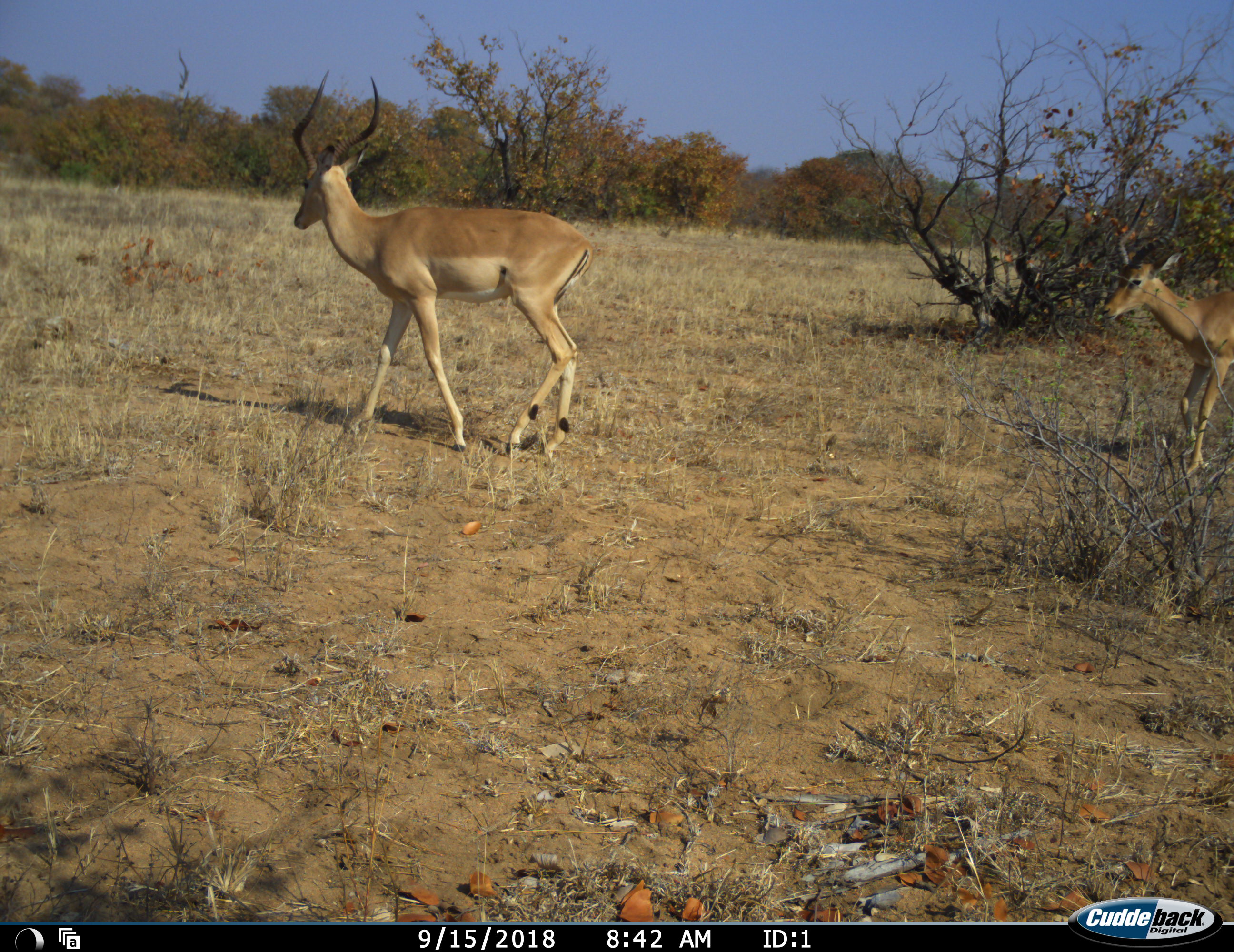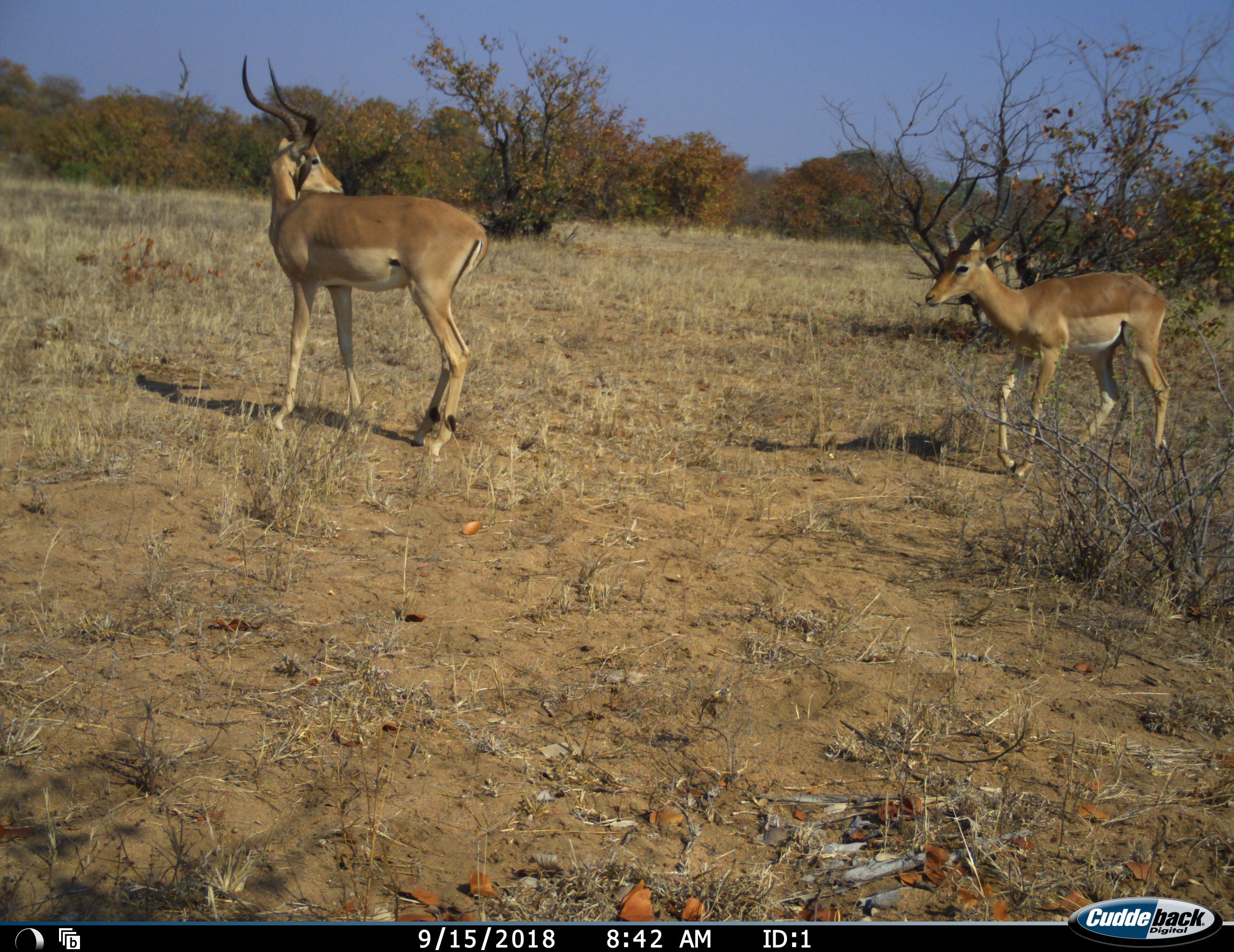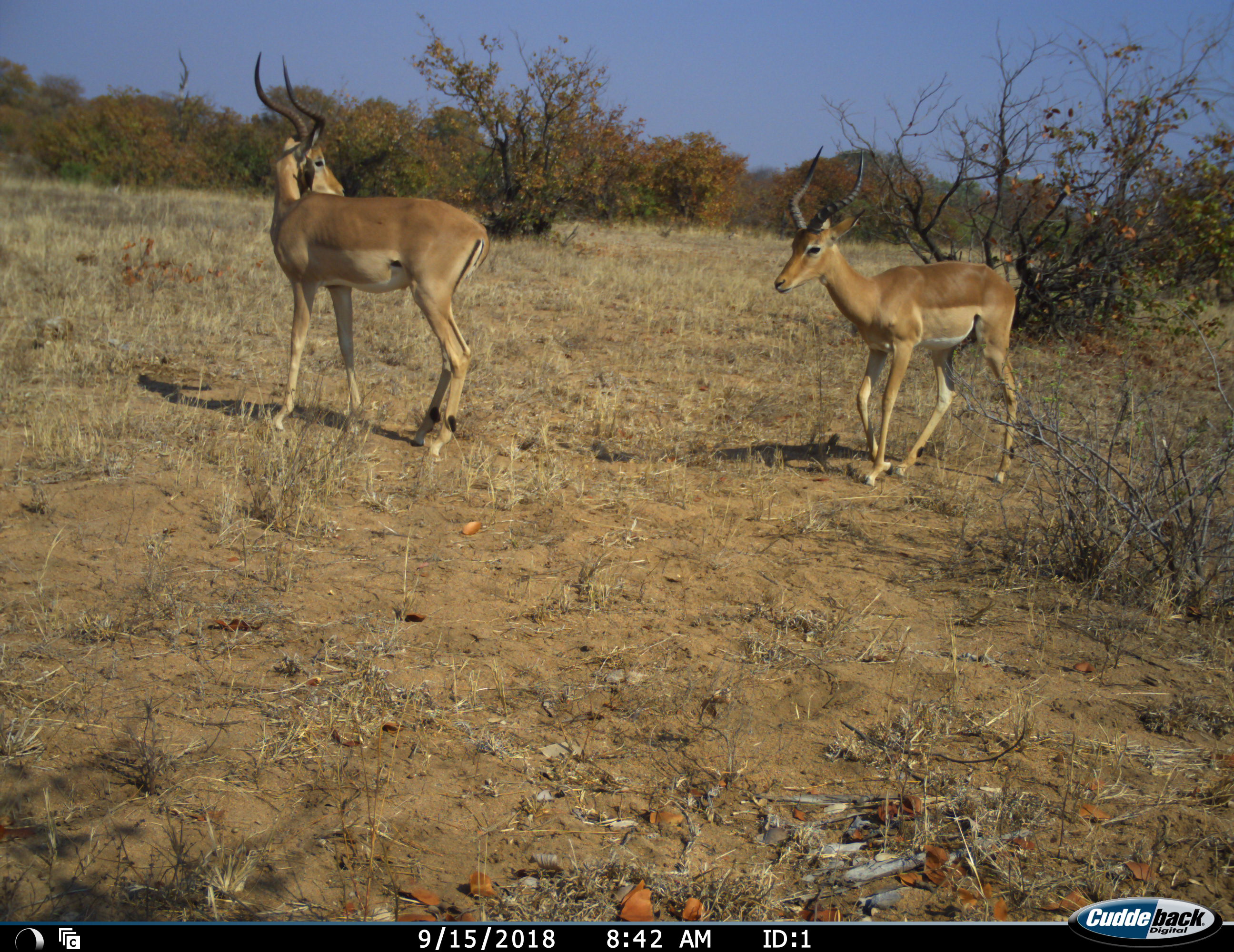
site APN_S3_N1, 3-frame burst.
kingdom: Animalia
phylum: Chordata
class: Mammalia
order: Artiodactyla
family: Bovidae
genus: Aepyceros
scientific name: Aepyceros melampus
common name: impala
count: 2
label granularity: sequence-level